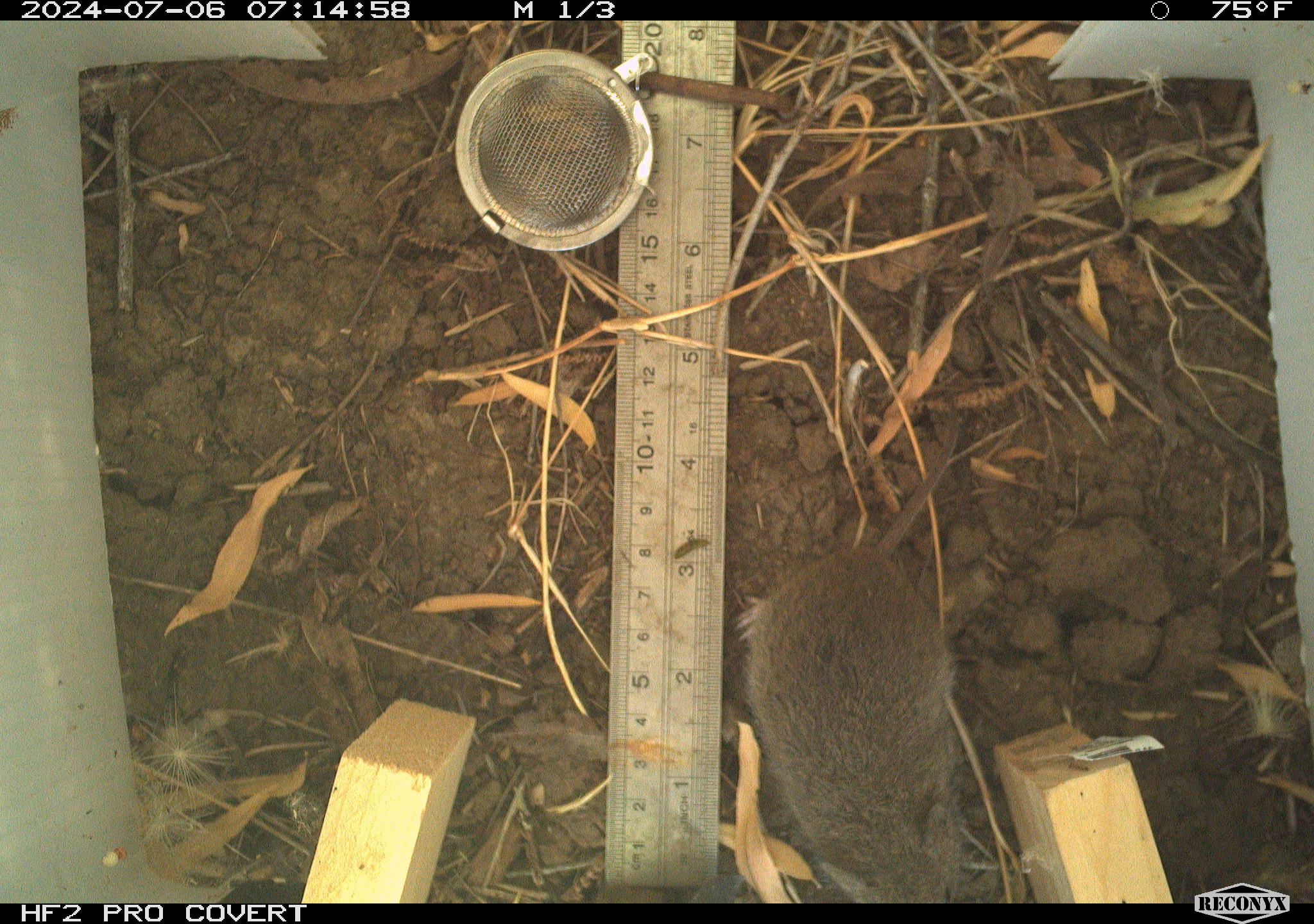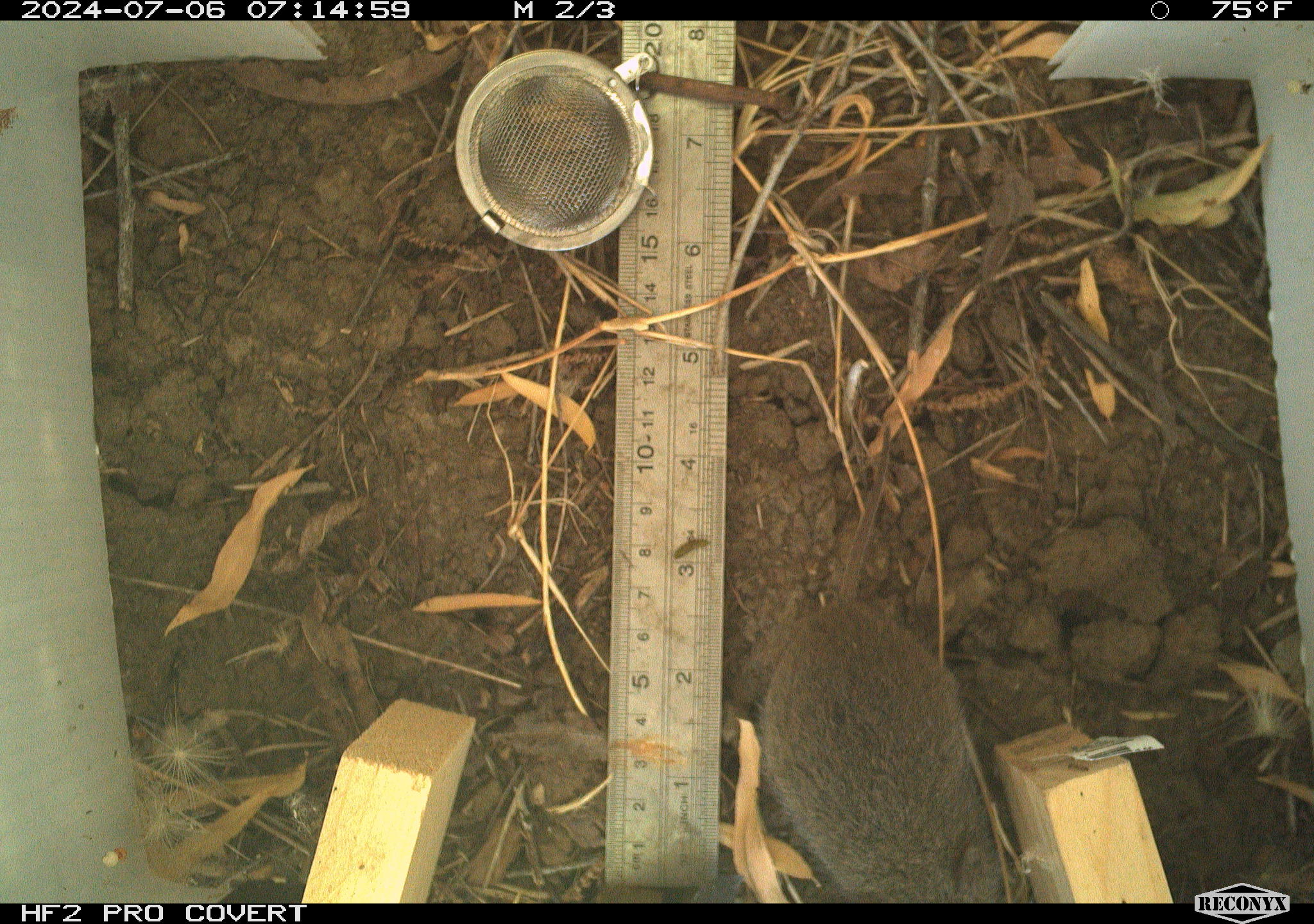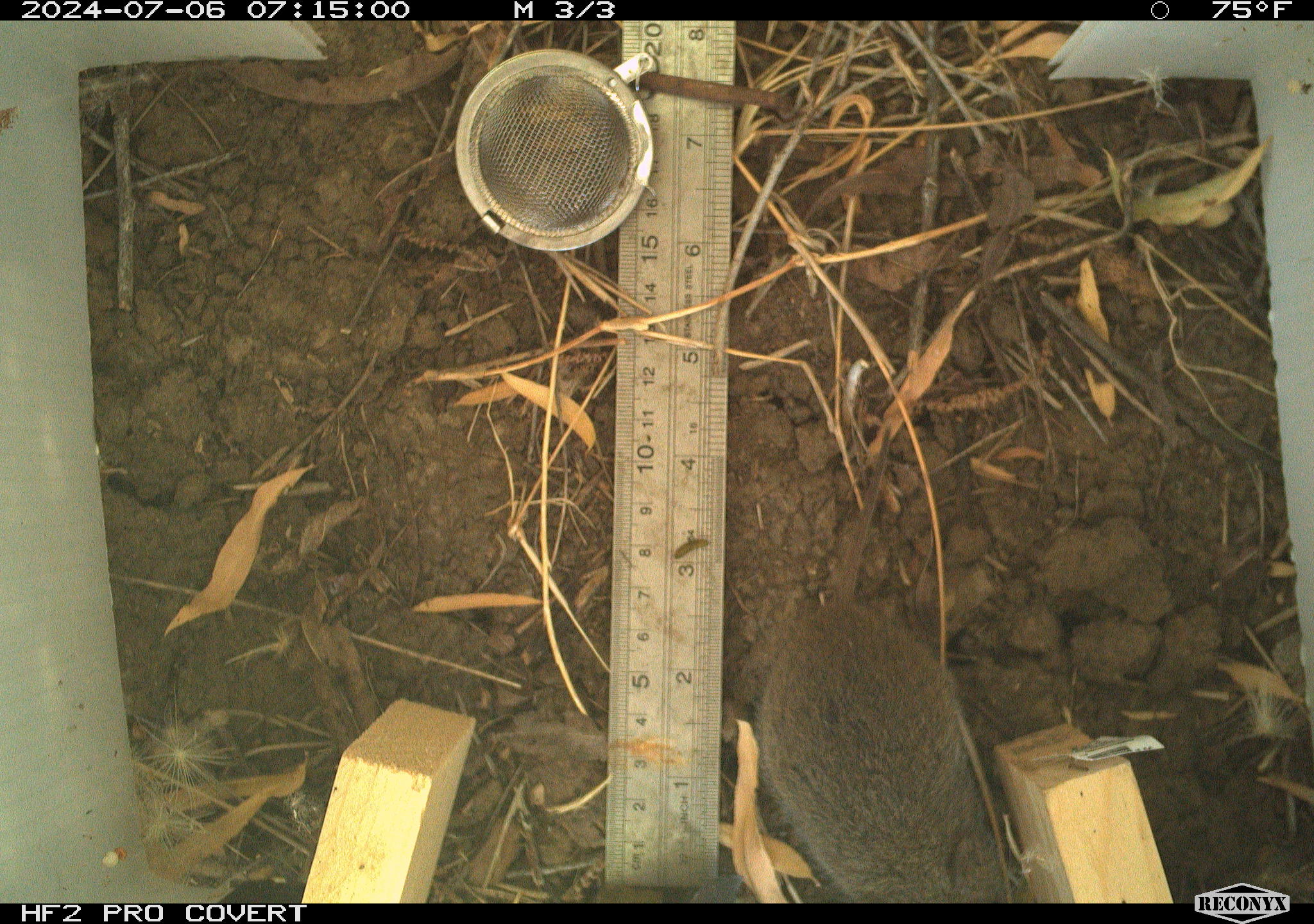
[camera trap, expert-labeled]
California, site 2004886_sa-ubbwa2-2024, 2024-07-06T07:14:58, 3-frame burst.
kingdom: Animalia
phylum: Chordata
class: Mammalia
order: Rodentia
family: Cricetidae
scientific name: Arvicolinae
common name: voles, lemmings, and muskrats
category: arvicolinae subfamily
Arvicolinae subfamily (voles, lemmings, and muskrats) (Arvicolinae).